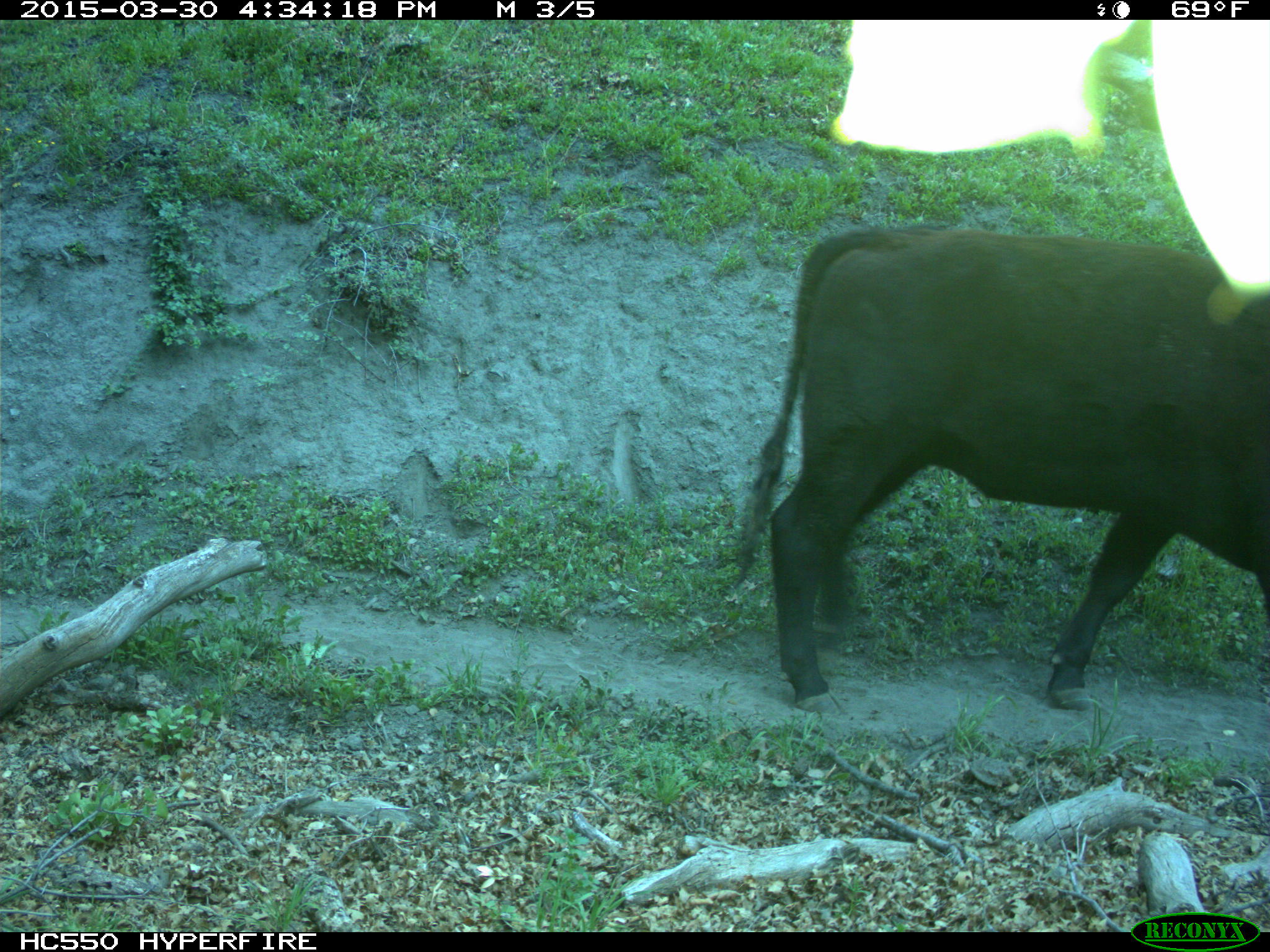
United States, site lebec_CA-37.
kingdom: Animalia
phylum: Chordata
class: Mammalia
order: Artiodactyla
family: Bovidae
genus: Bos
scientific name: Bos taurus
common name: domestic cow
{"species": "Bos taurus (domestic cow)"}